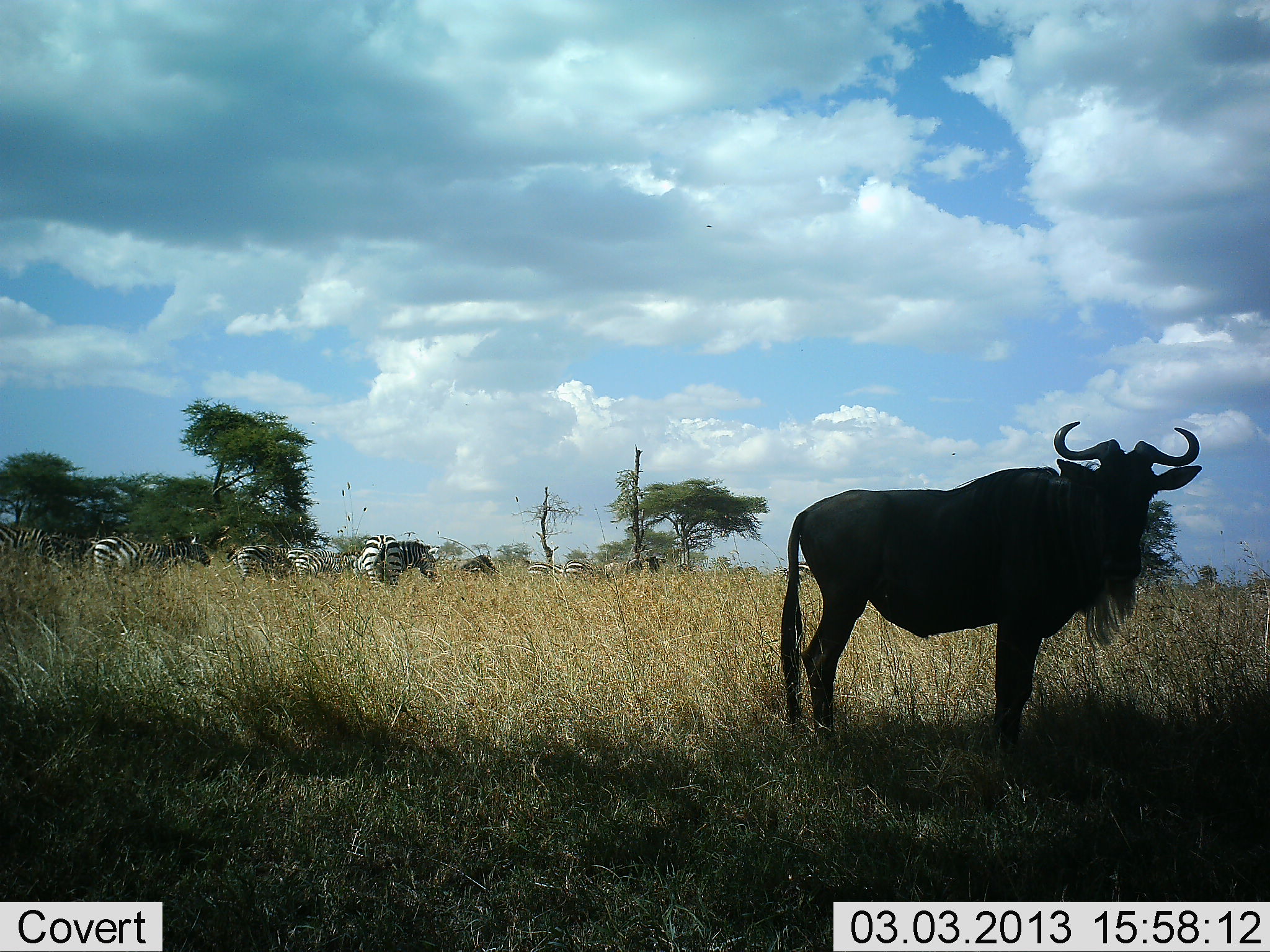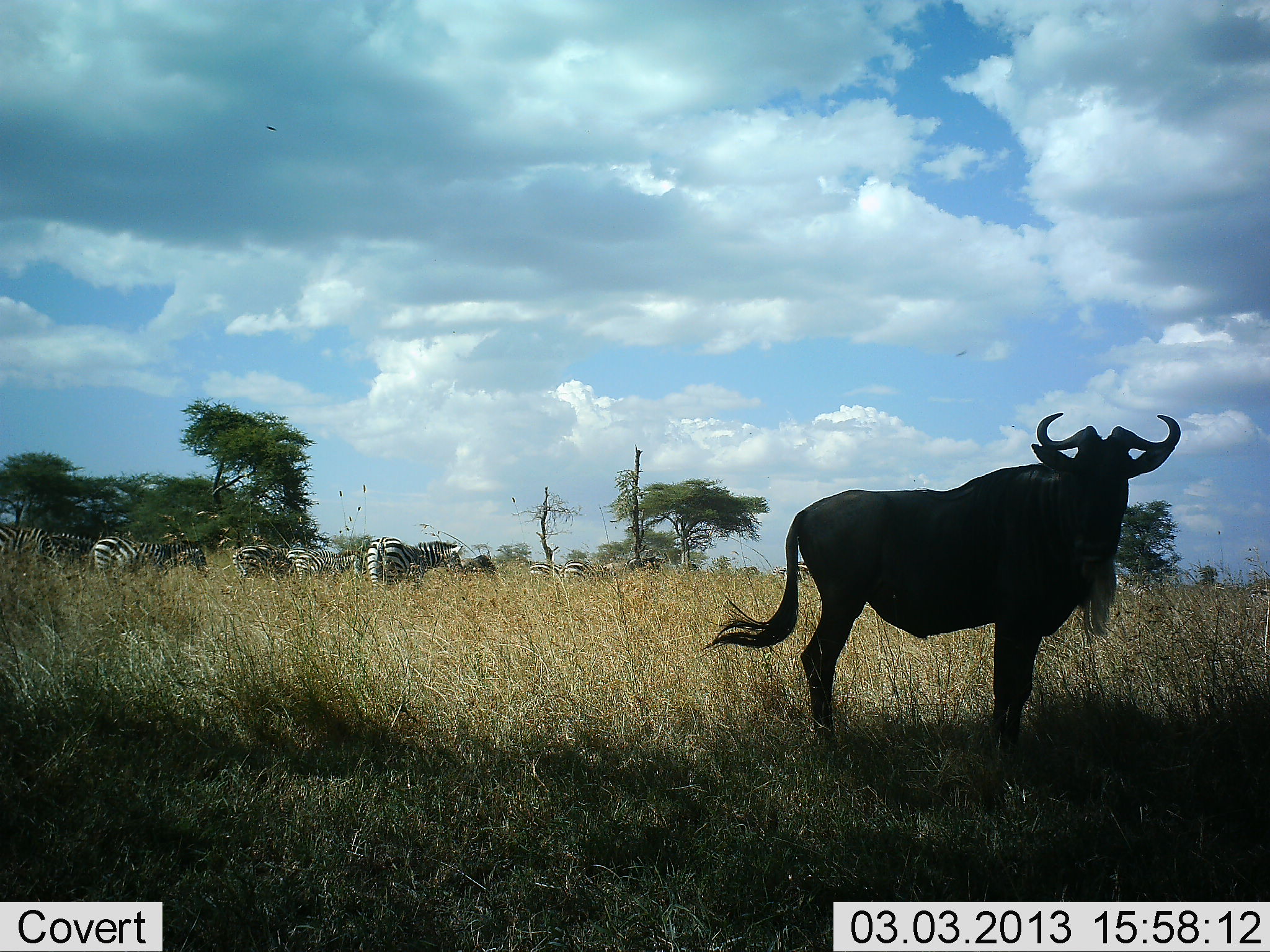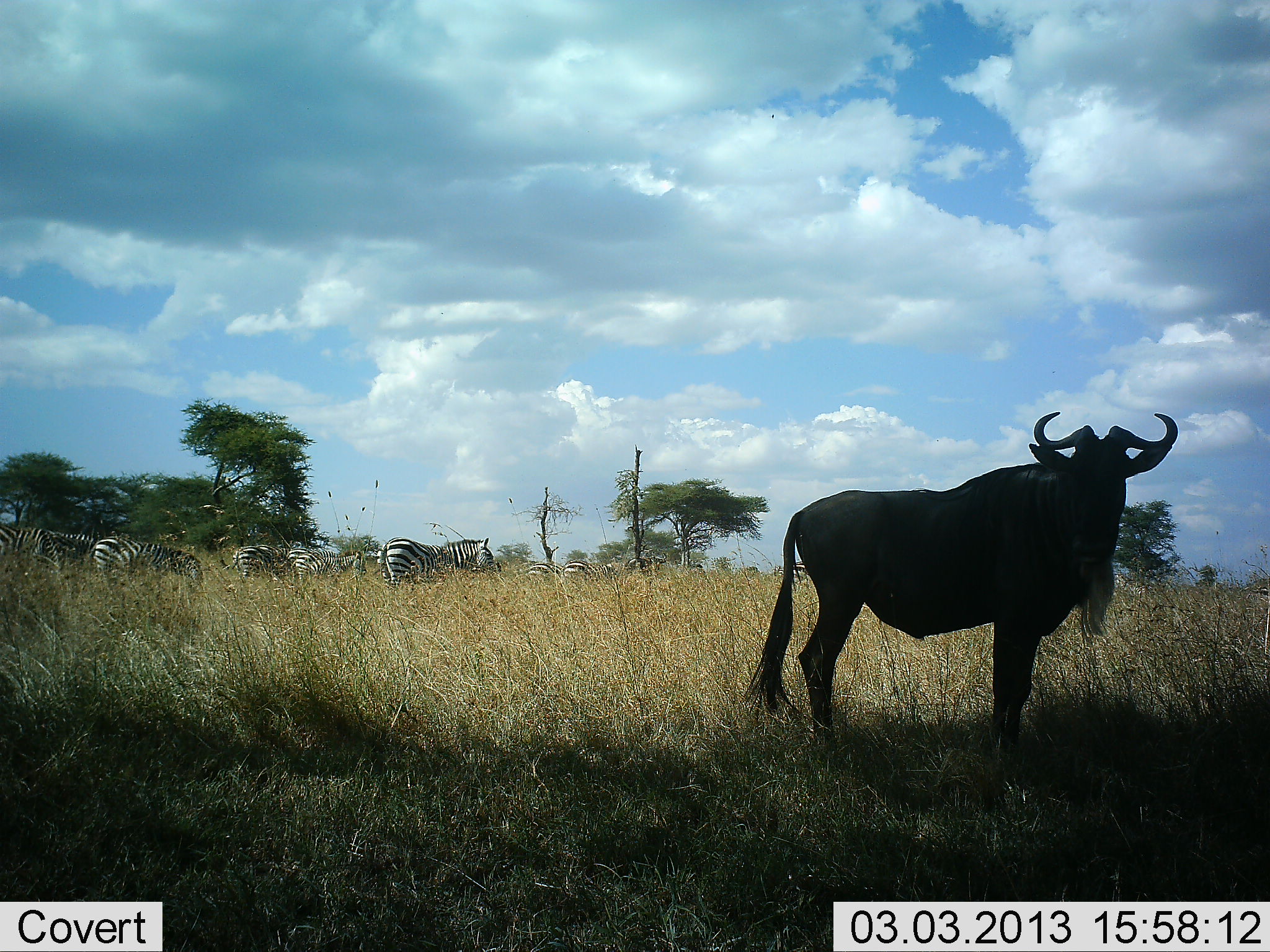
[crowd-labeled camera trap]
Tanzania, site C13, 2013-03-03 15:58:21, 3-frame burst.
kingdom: Animalia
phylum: Chordata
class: Mammalia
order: Artiodactyla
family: Bovidae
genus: Connochaetes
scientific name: Connochaetes taurinus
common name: blue wildebeest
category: wildebeest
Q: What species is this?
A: Wildebeest (blue wildebeest) (Connochaetes taurinus).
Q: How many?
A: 1.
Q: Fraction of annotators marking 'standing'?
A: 100%.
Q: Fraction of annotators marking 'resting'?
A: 0%.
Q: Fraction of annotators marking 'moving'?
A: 6%.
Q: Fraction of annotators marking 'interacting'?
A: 6%.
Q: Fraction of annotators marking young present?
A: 0%.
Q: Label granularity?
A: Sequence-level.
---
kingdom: Animalia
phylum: Chordata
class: Mammalia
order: Perissodactyla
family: Equidae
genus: Equus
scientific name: Equus quagga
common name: plains zebra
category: zebra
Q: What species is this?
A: Zebra (plains zebra) (Equus quagga).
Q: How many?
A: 10.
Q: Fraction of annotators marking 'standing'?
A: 56%.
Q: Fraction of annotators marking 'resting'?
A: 0%.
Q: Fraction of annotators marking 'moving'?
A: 50%.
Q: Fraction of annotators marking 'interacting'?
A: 0%.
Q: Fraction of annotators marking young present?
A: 0%.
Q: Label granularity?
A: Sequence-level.